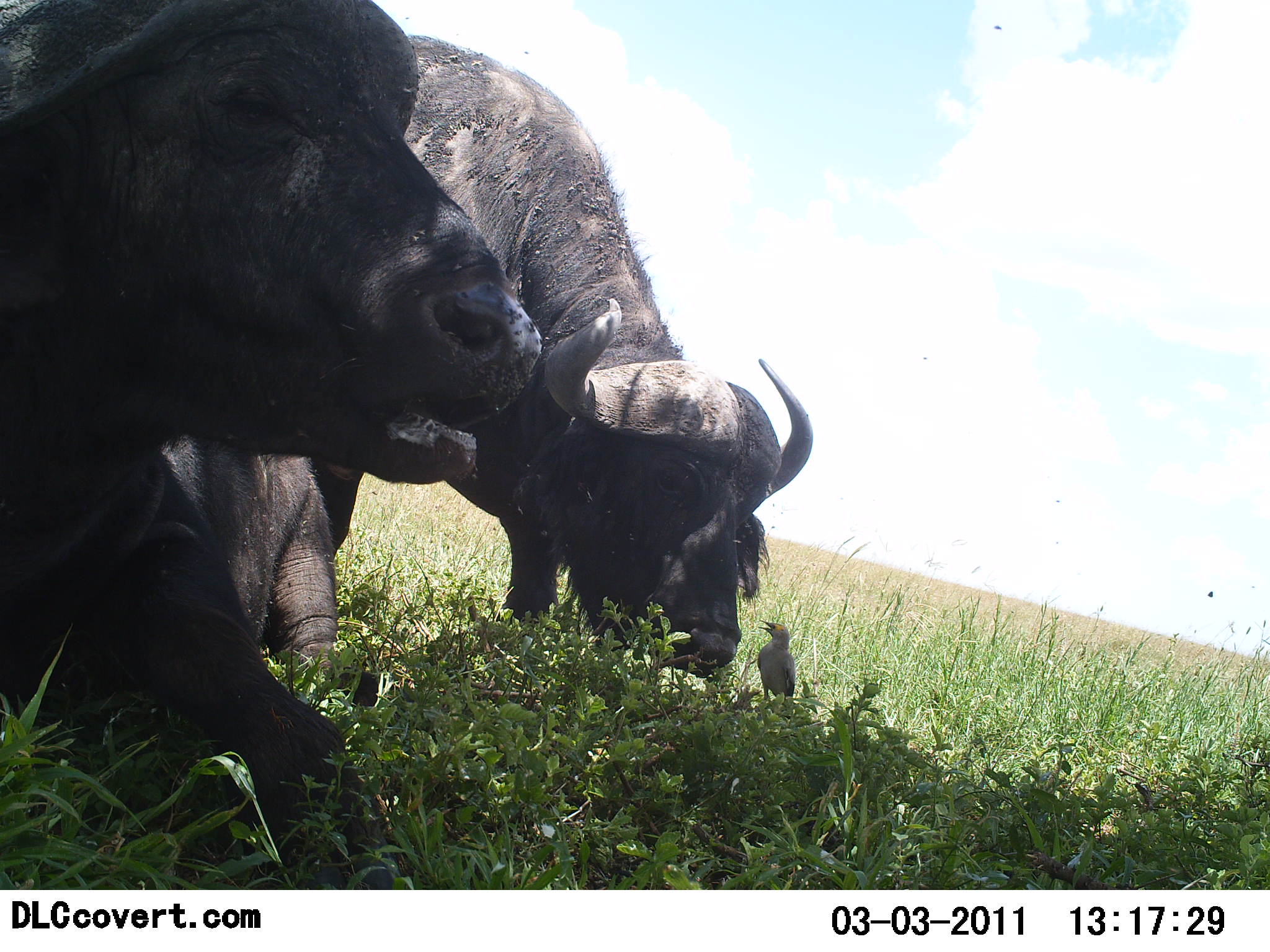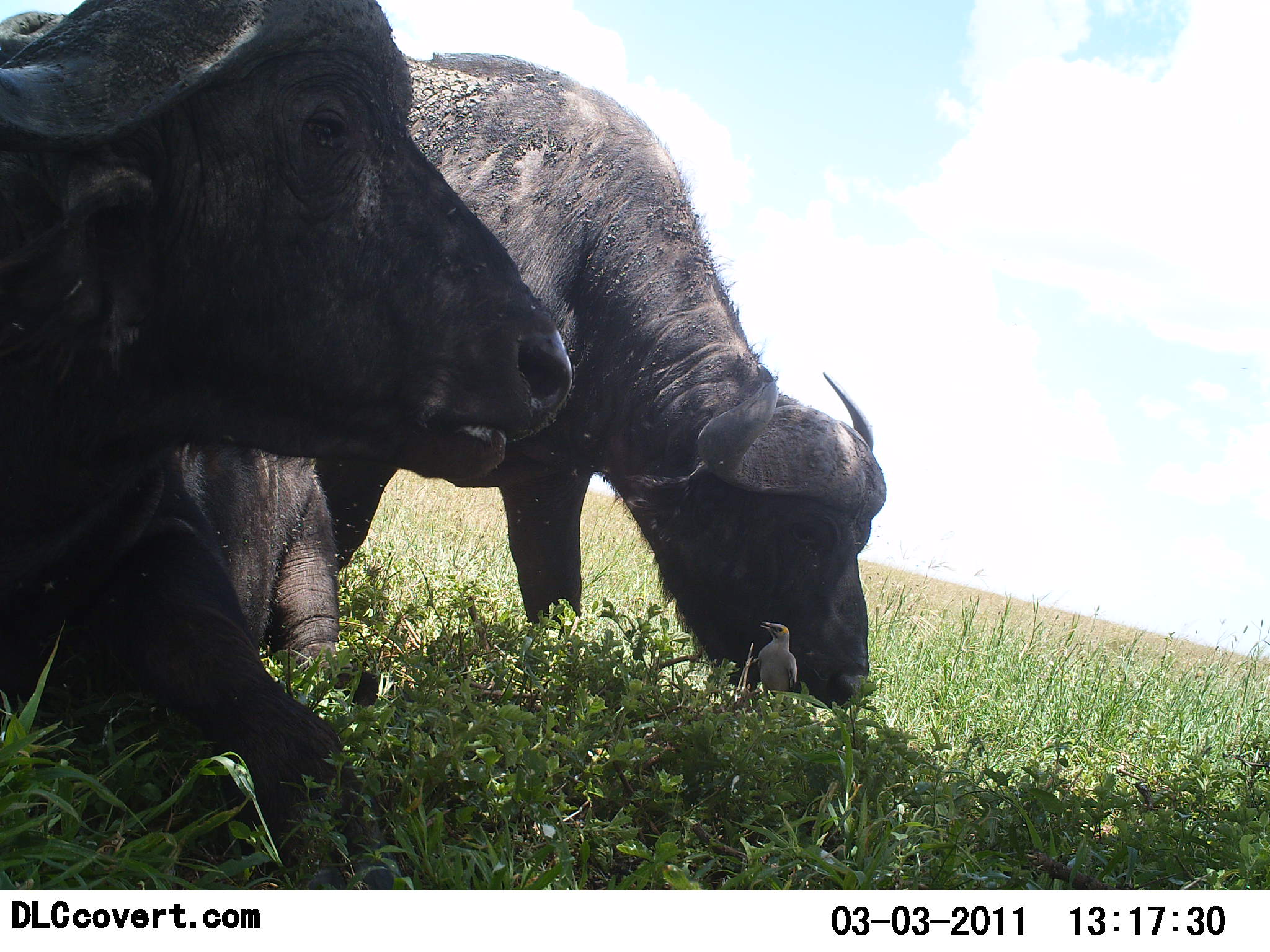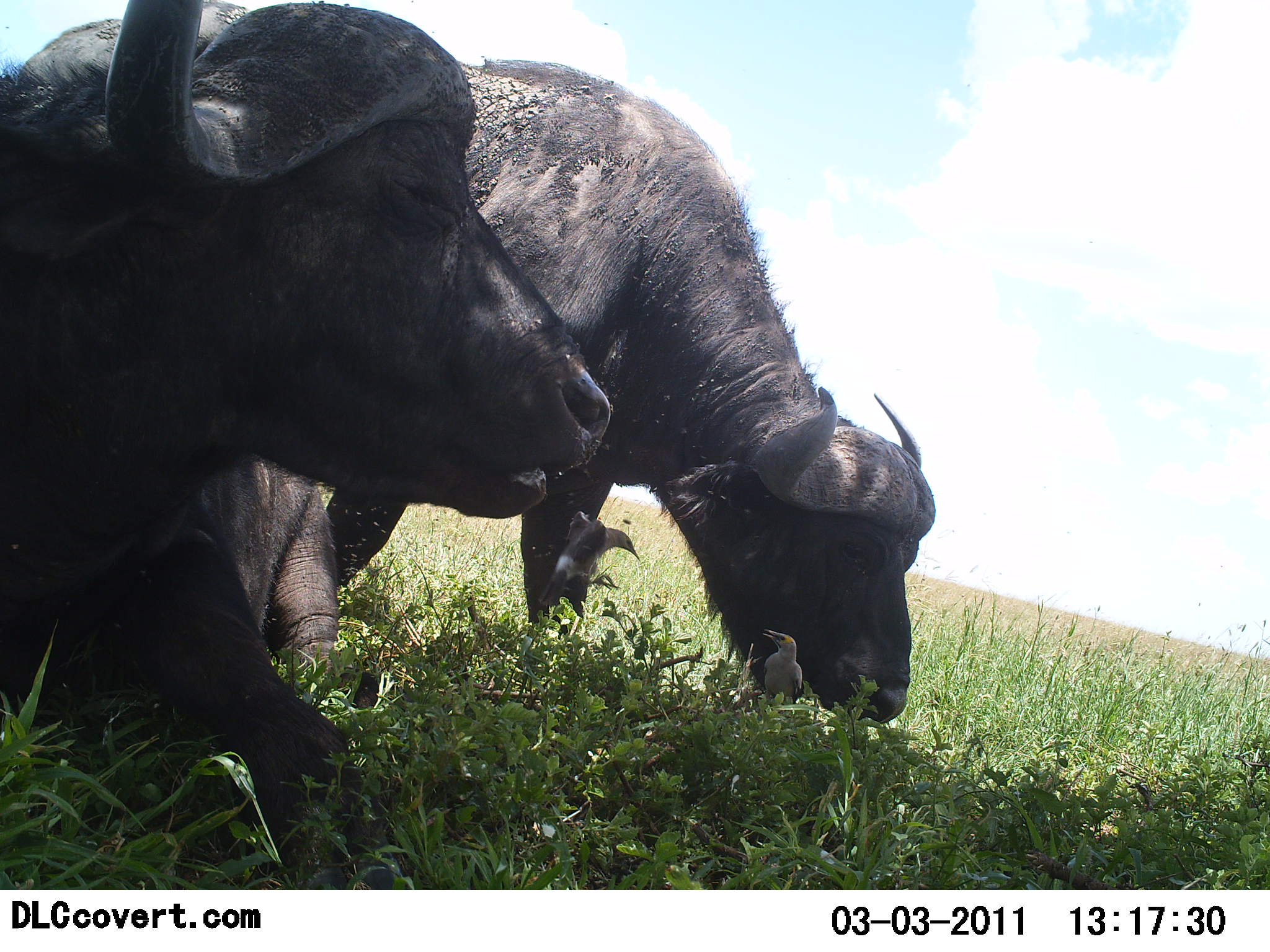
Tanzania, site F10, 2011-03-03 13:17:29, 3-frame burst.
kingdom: Animalia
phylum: Chordata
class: Mammalia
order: Artiodactyla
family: Bovidae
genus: Syncerus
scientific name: Syncerus caffer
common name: cape buffalo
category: buffalo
Buffalo (cape buffalo) (Syncerus caffer), count 2. Behavior (volunteer vote fractions): standing 29%, resting 59%, moving 18%, interacting 0%. Young present (vote fraction): 0%. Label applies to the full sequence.